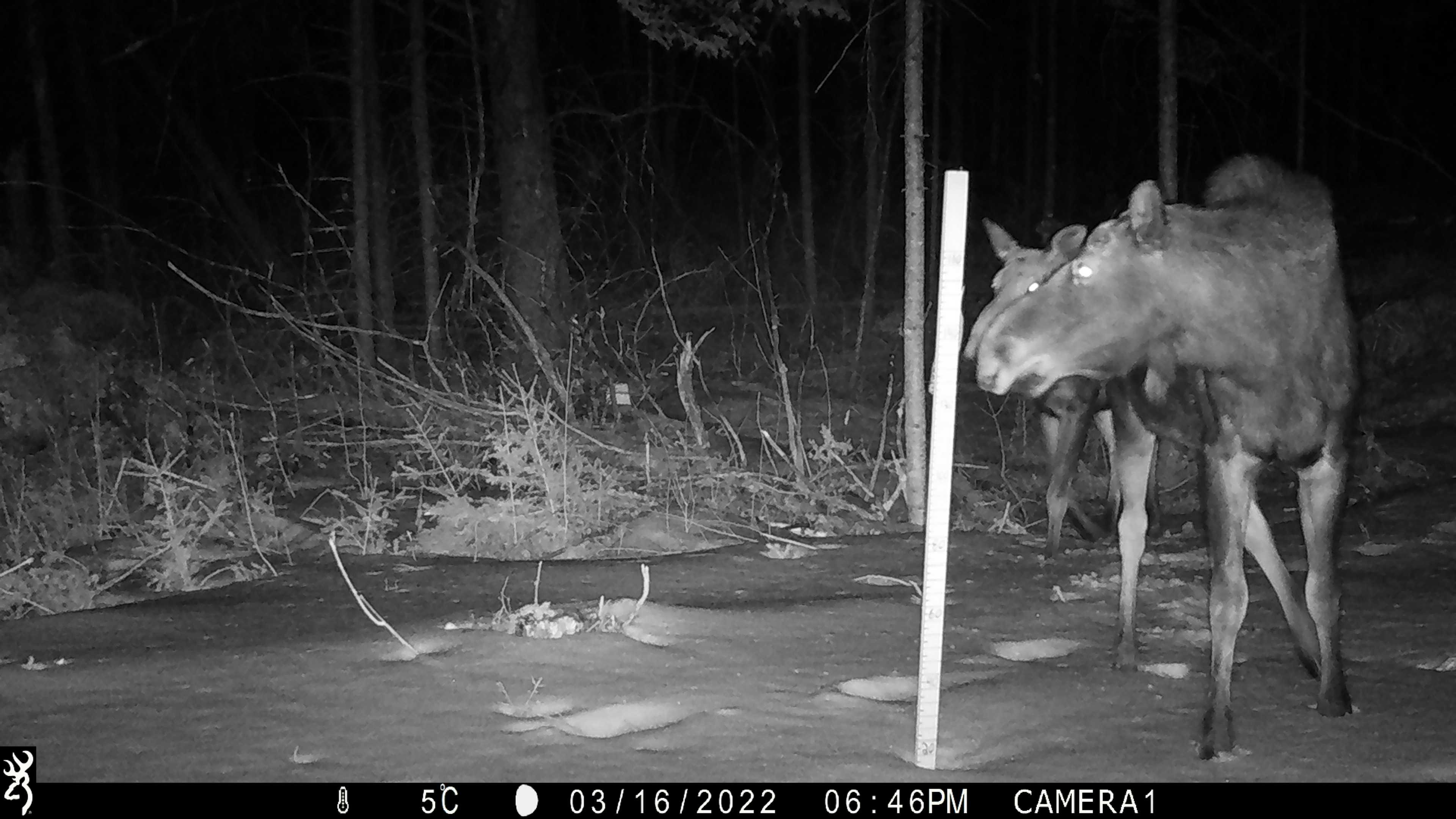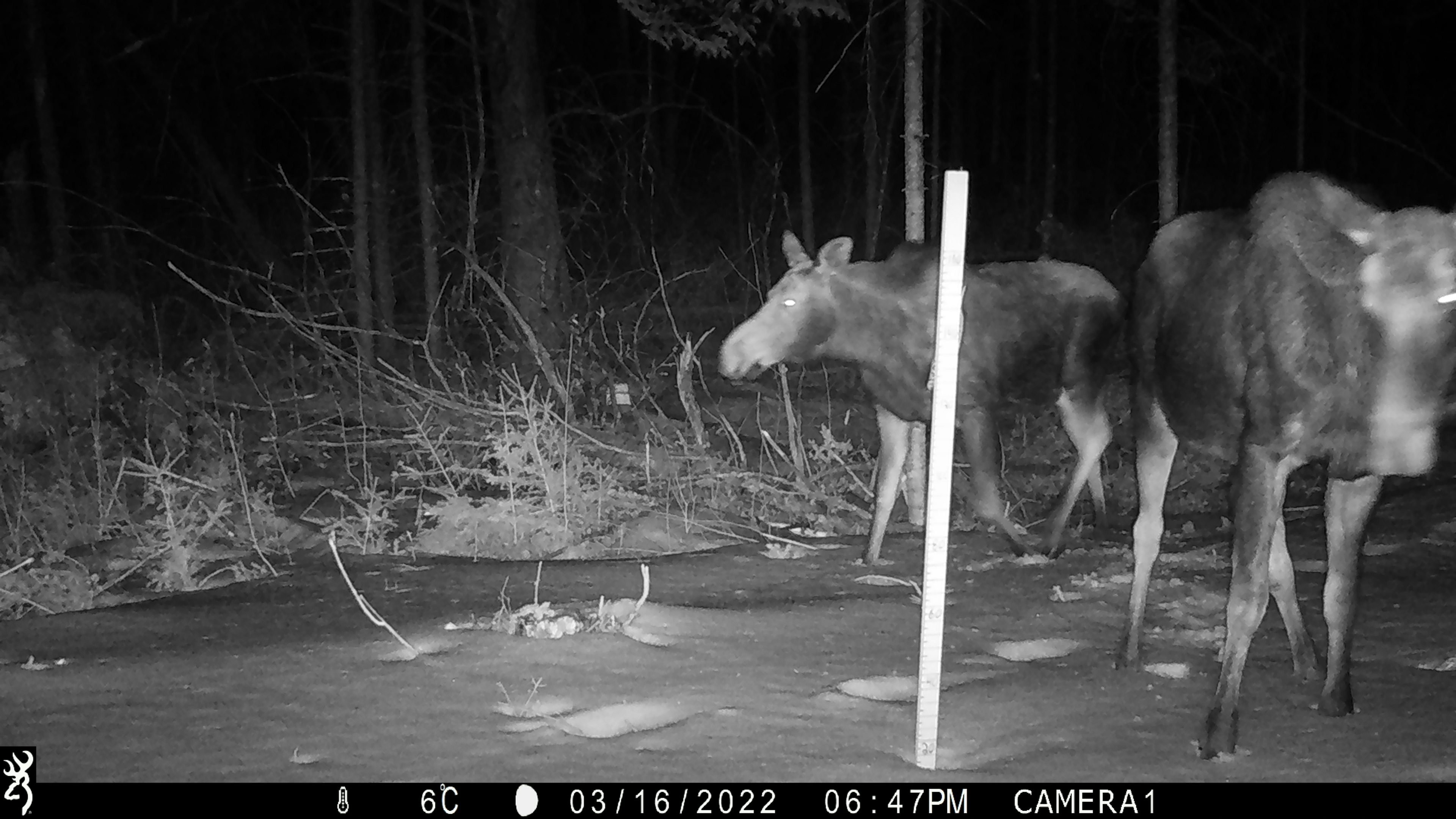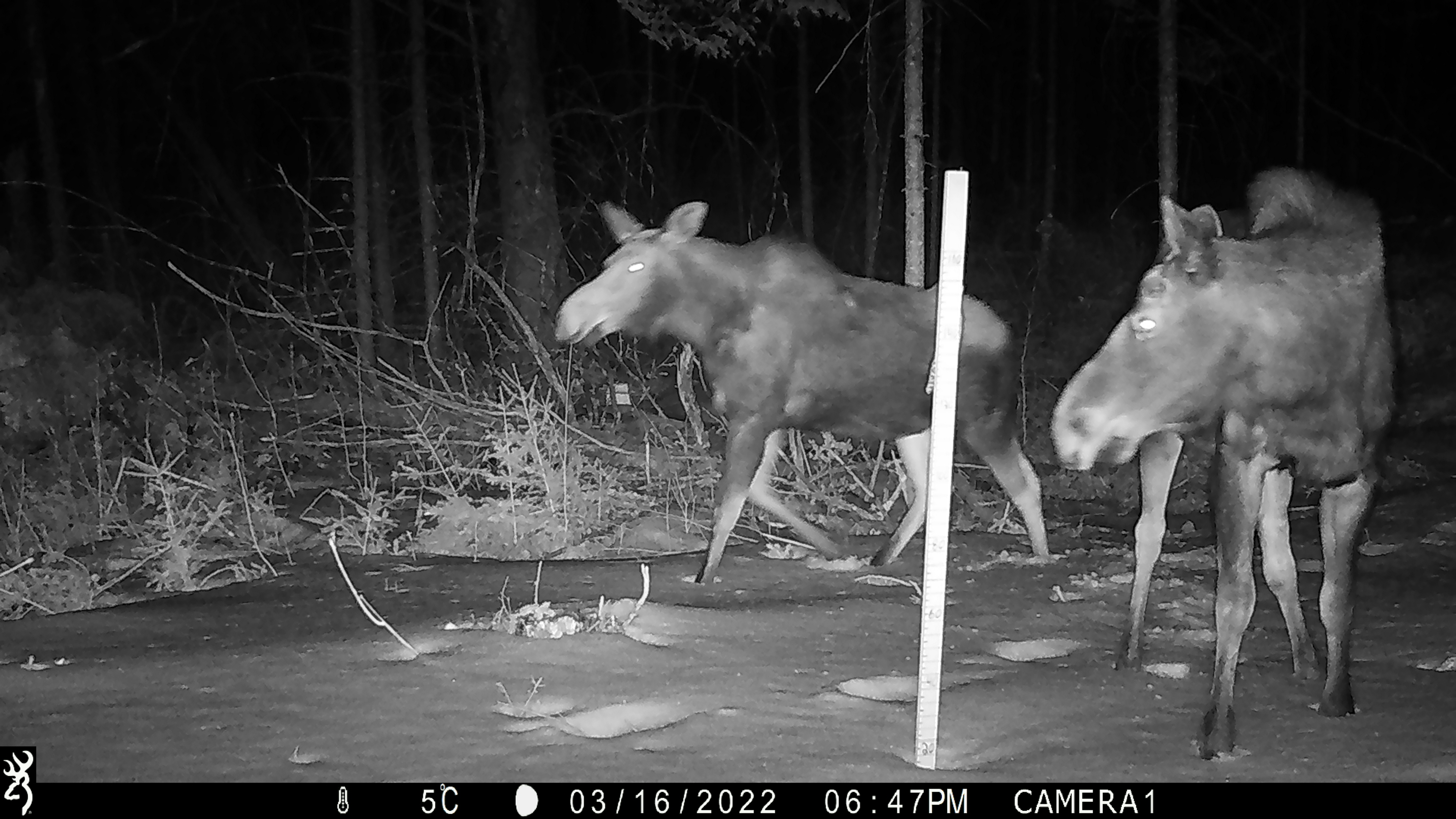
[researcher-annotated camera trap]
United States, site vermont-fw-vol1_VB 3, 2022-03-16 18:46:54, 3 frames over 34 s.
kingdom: Animalia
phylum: Chordata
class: Mammalia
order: Artiodactyla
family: Cervidae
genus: Alces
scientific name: Alces alces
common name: moose